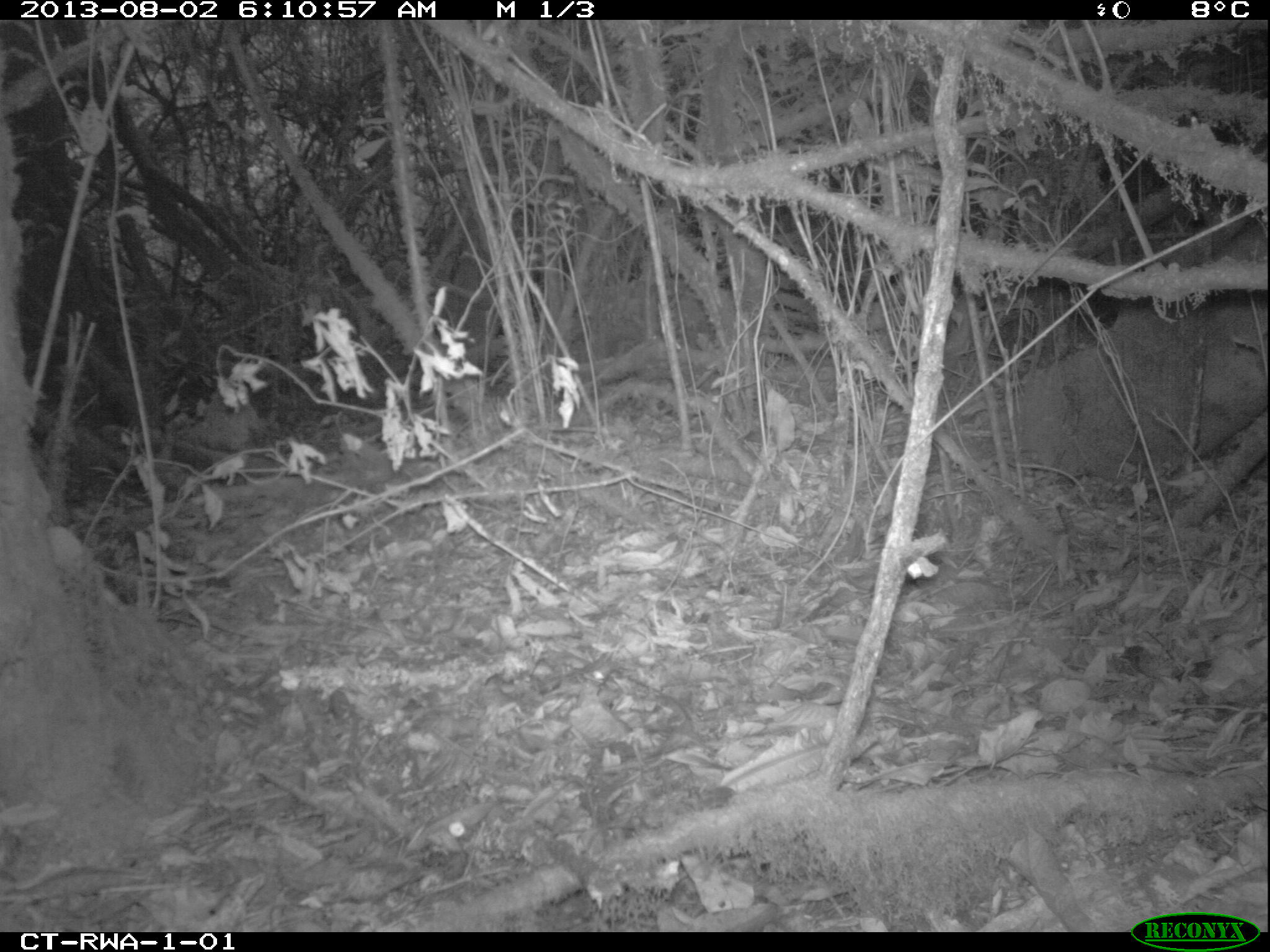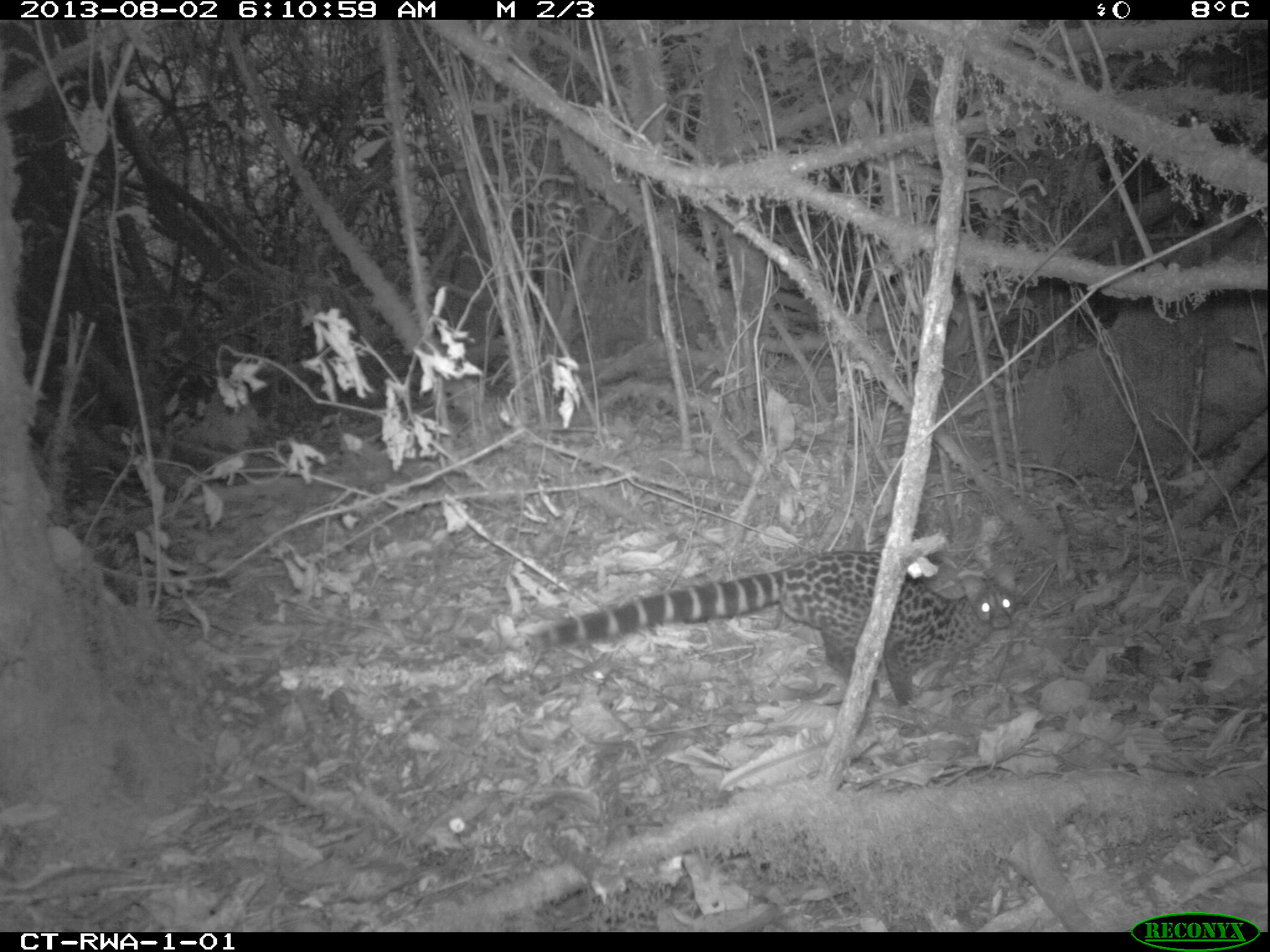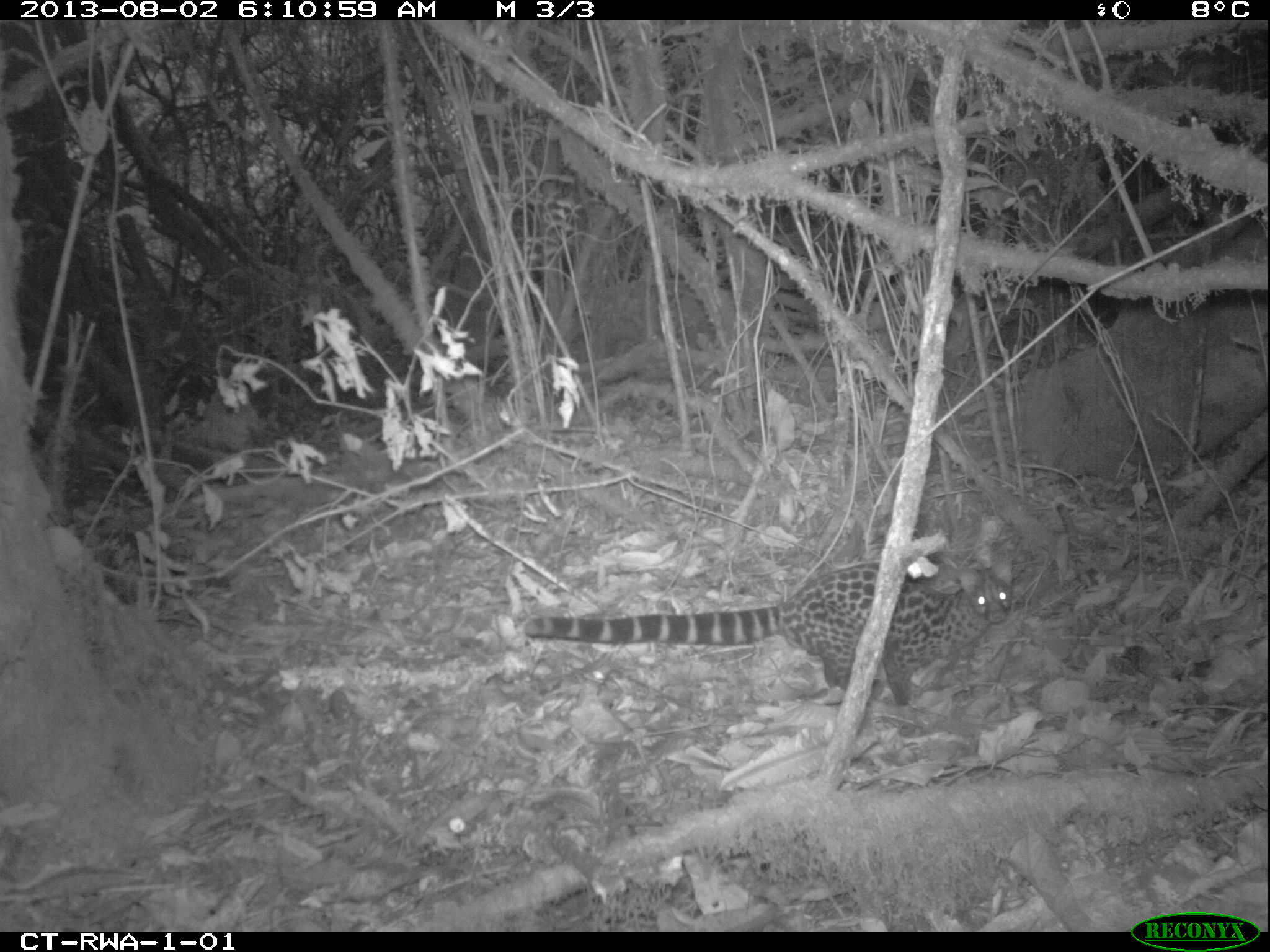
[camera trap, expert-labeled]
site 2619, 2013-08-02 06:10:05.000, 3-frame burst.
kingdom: Animalia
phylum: Chordata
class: Mammalia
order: Carnivora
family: Viverridae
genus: Genetta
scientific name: Genetta tigrina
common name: cape genet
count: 1